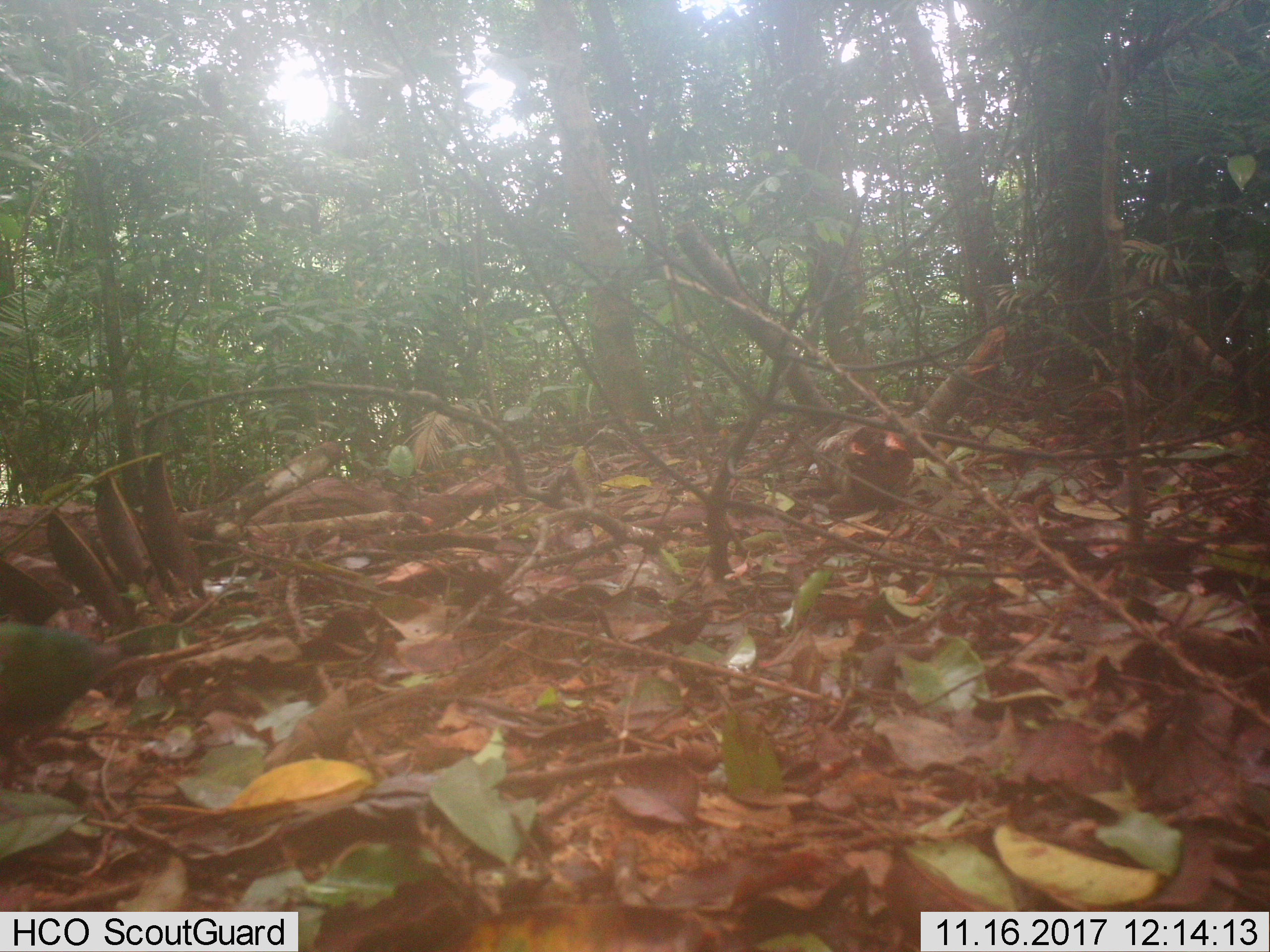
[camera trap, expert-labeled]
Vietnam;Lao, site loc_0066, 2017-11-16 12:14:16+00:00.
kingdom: Animalia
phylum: Chordata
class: Aves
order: Columbiformes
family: Columbidae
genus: Chalcophaps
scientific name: Chalcophaps indica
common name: emerald dove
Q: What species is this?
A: Emerald dove (Chalcophaps indica).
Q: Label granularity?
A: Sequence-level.